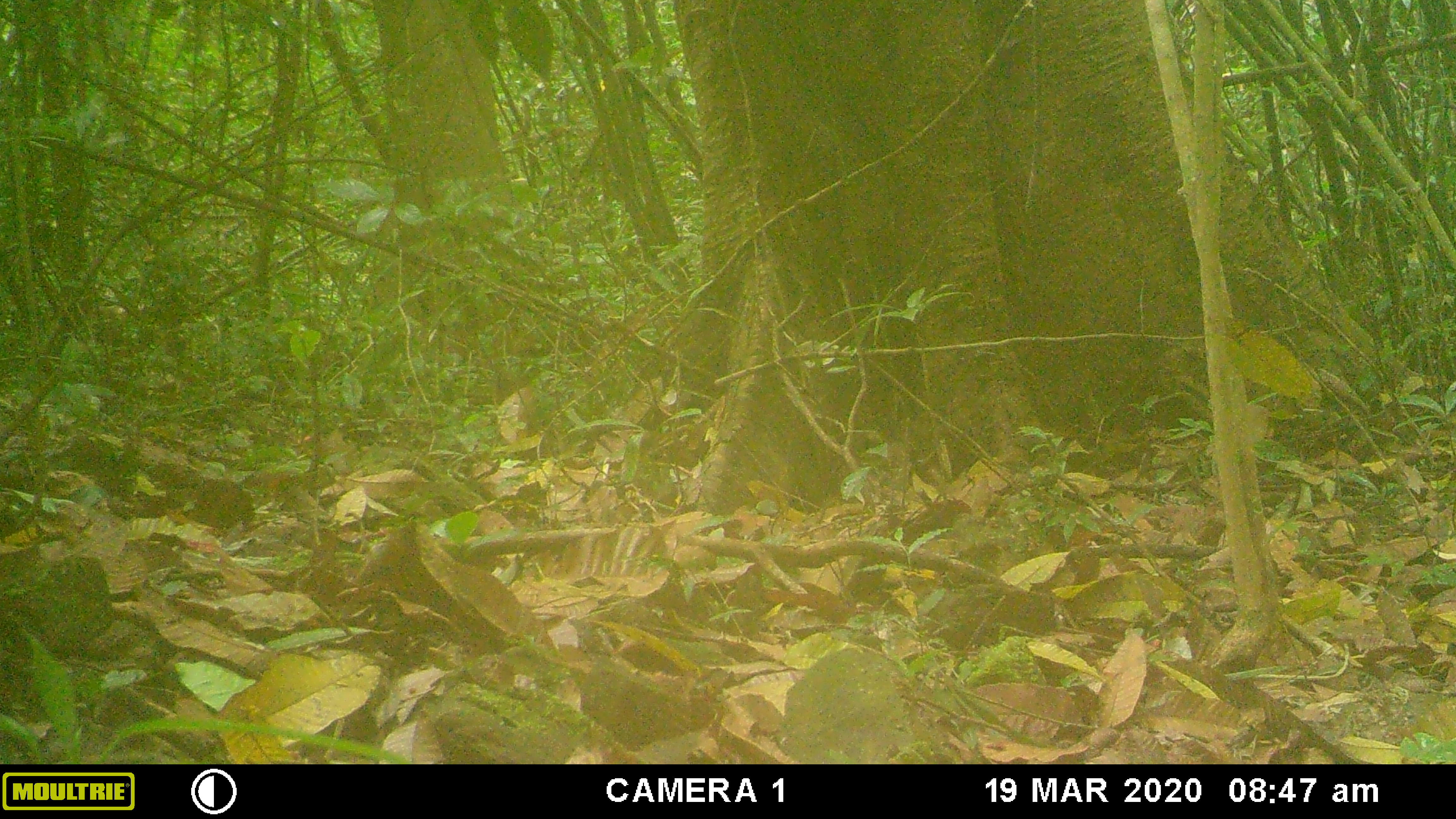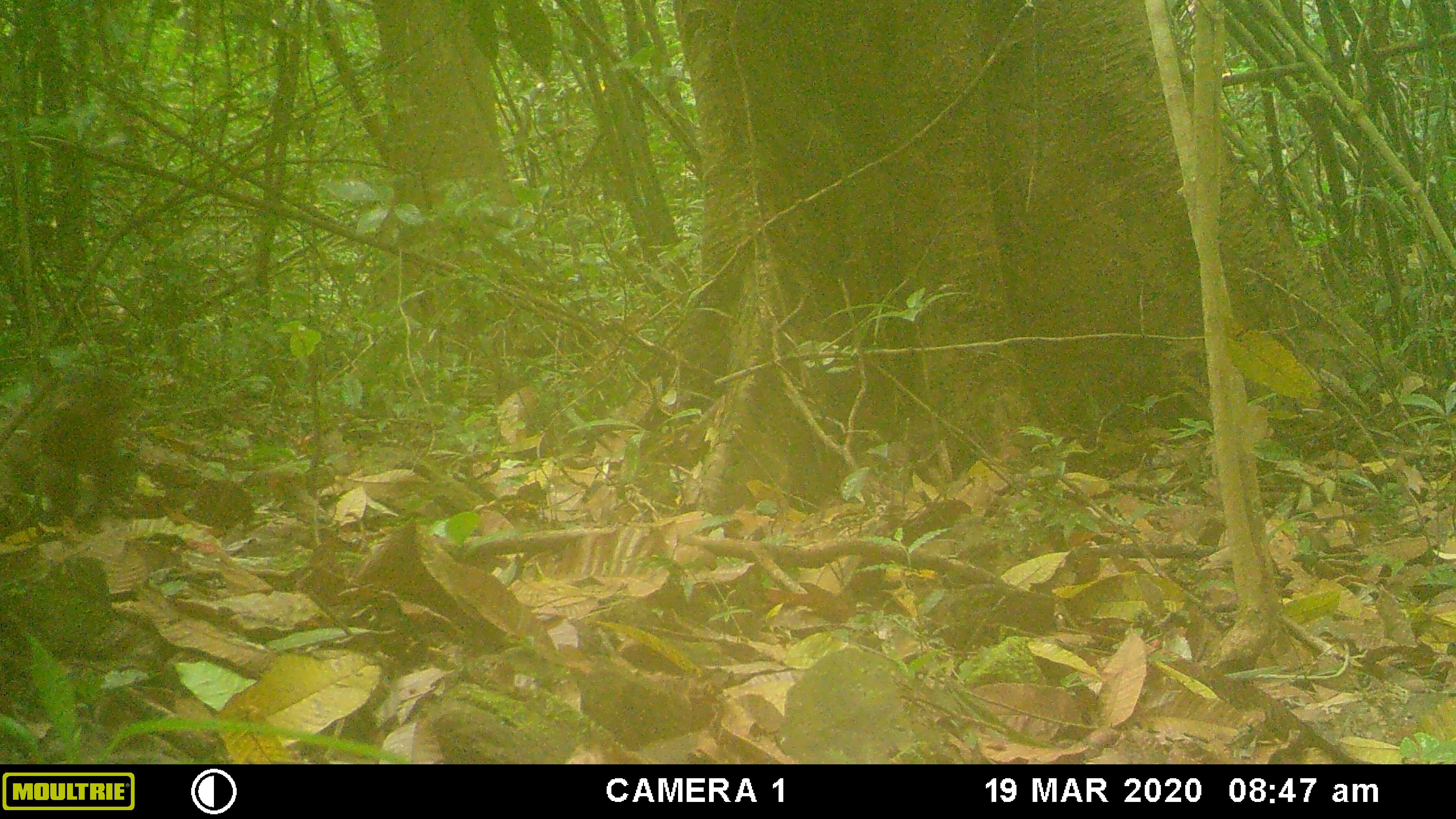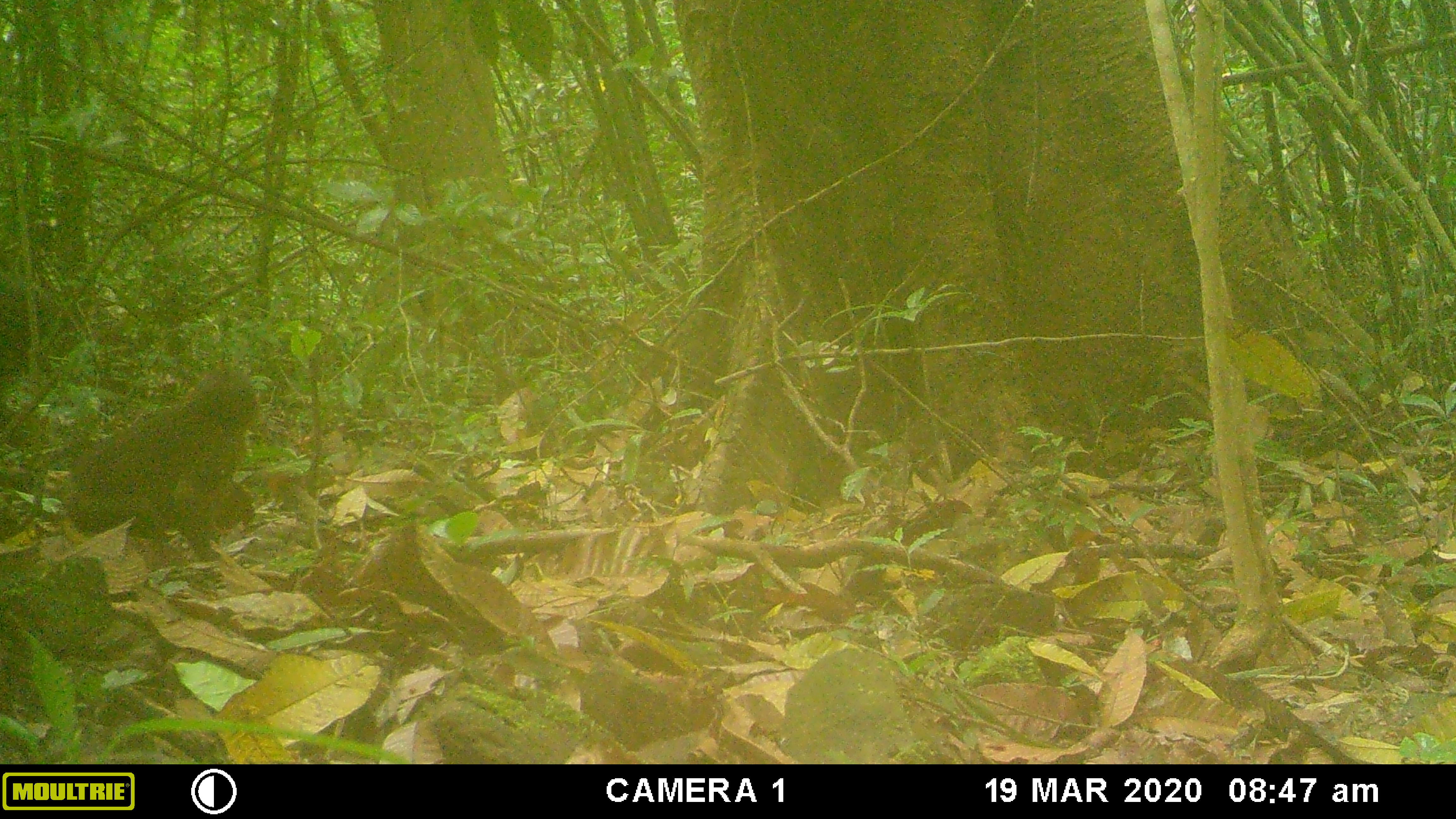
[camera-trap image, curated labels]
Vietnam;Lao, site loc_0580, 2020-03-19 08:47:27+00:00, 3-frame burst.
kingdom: Animalia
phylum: Chordata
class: Mammalia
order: Primates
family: Cercopithecidae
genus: Macaca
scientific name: Macaca arctoides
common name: stump-tailed macaque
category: stump tailed macaque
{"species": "stump tailed macaque (stump-tailed macaque) (Macaca arctoides)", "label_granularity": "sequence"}